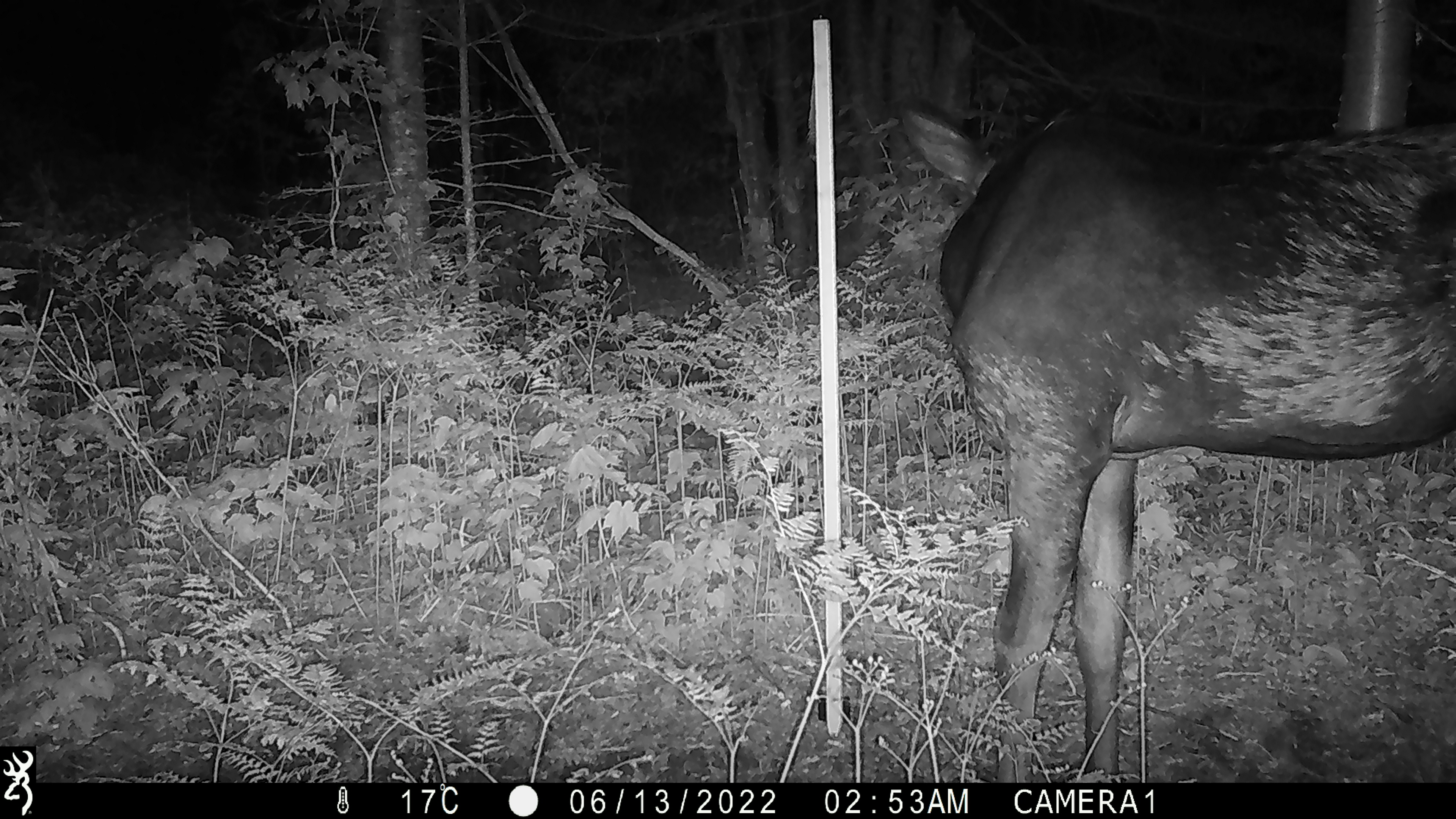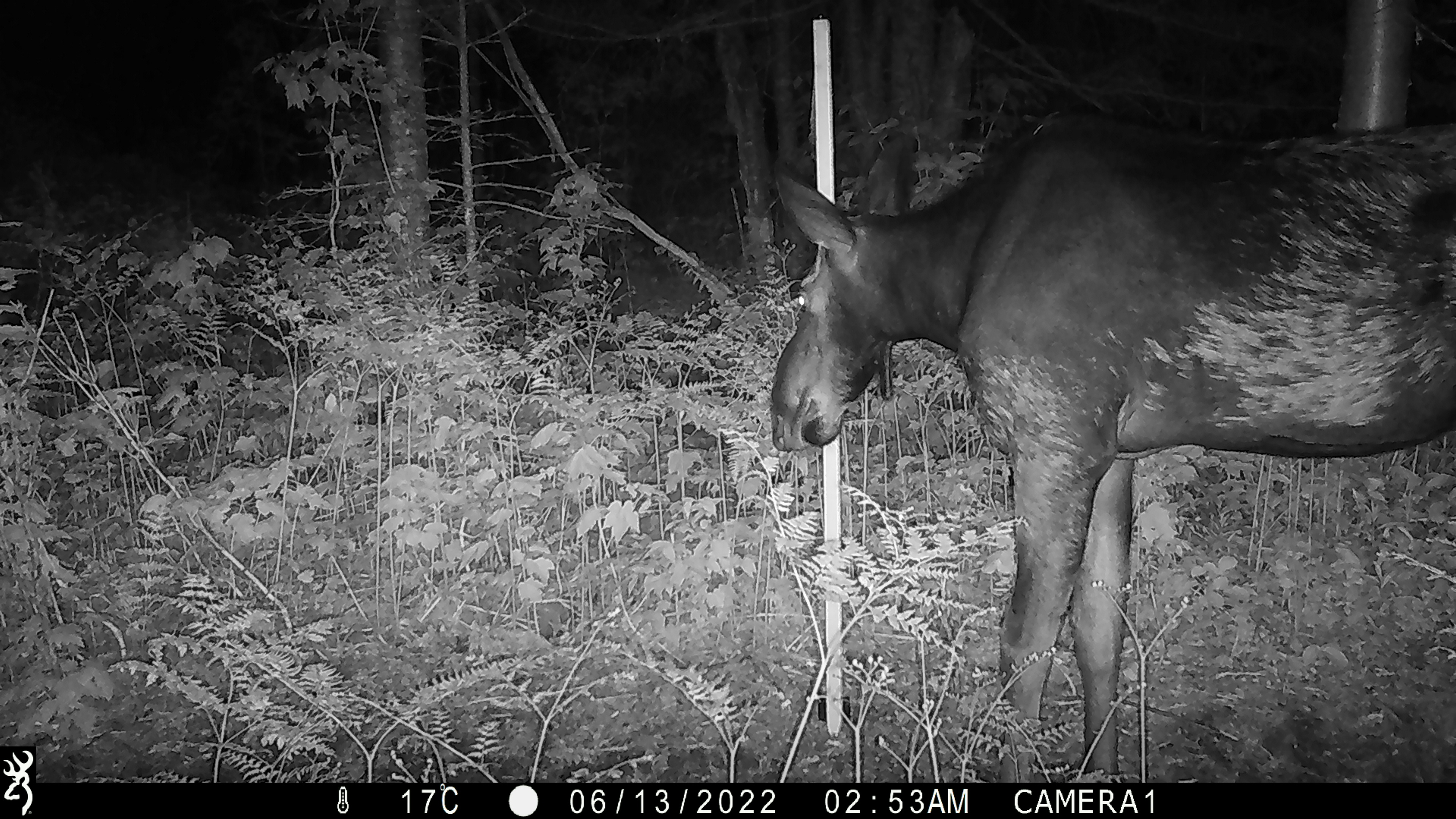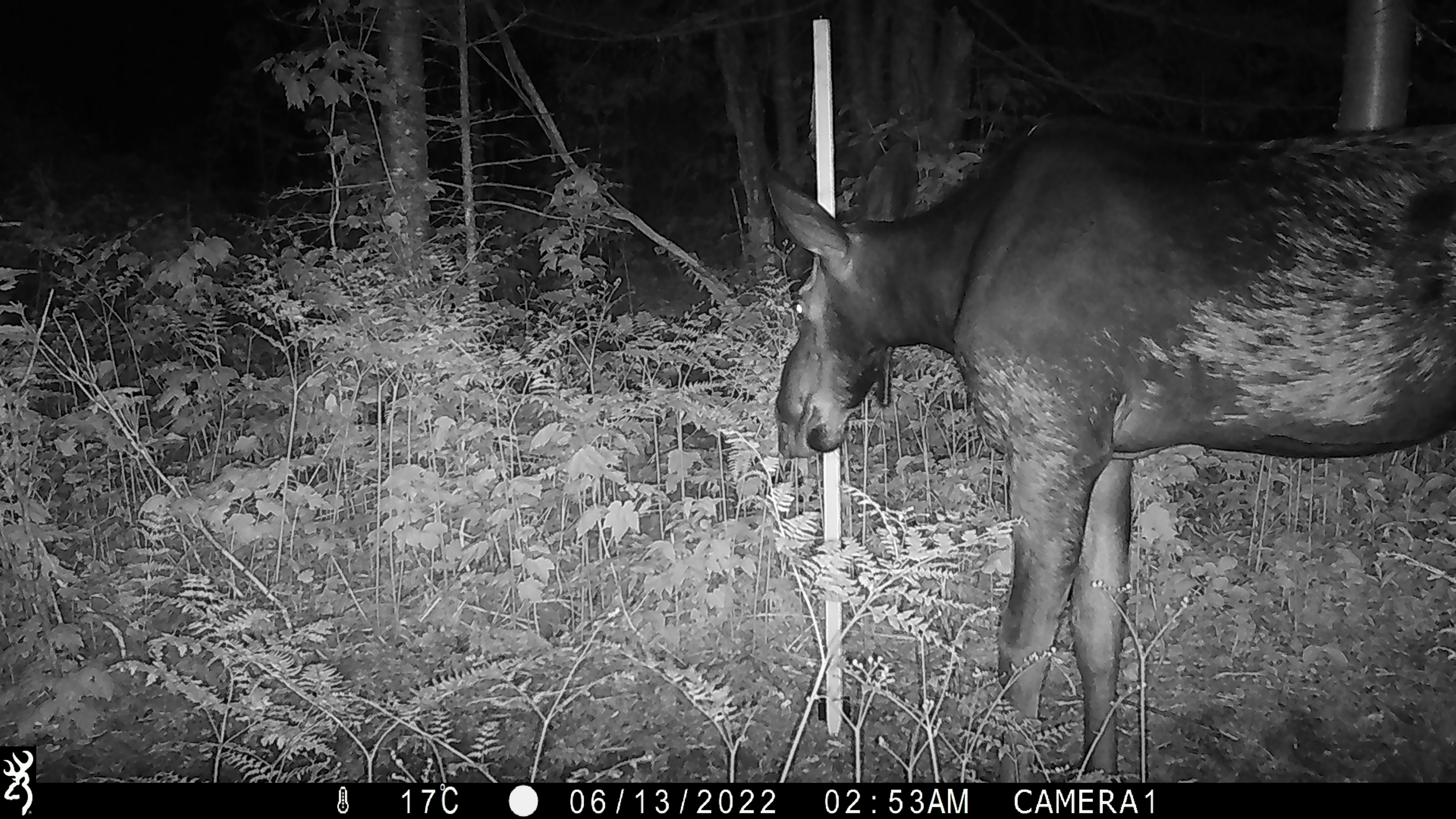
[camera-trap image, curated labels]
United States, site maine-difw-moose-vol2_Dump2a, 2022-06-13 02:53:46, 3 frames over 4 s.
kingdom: Animalia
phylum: Chordata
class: Mammalia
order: Artiodactyla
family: Cervidae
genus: Alces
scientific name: Alces alces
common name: moose